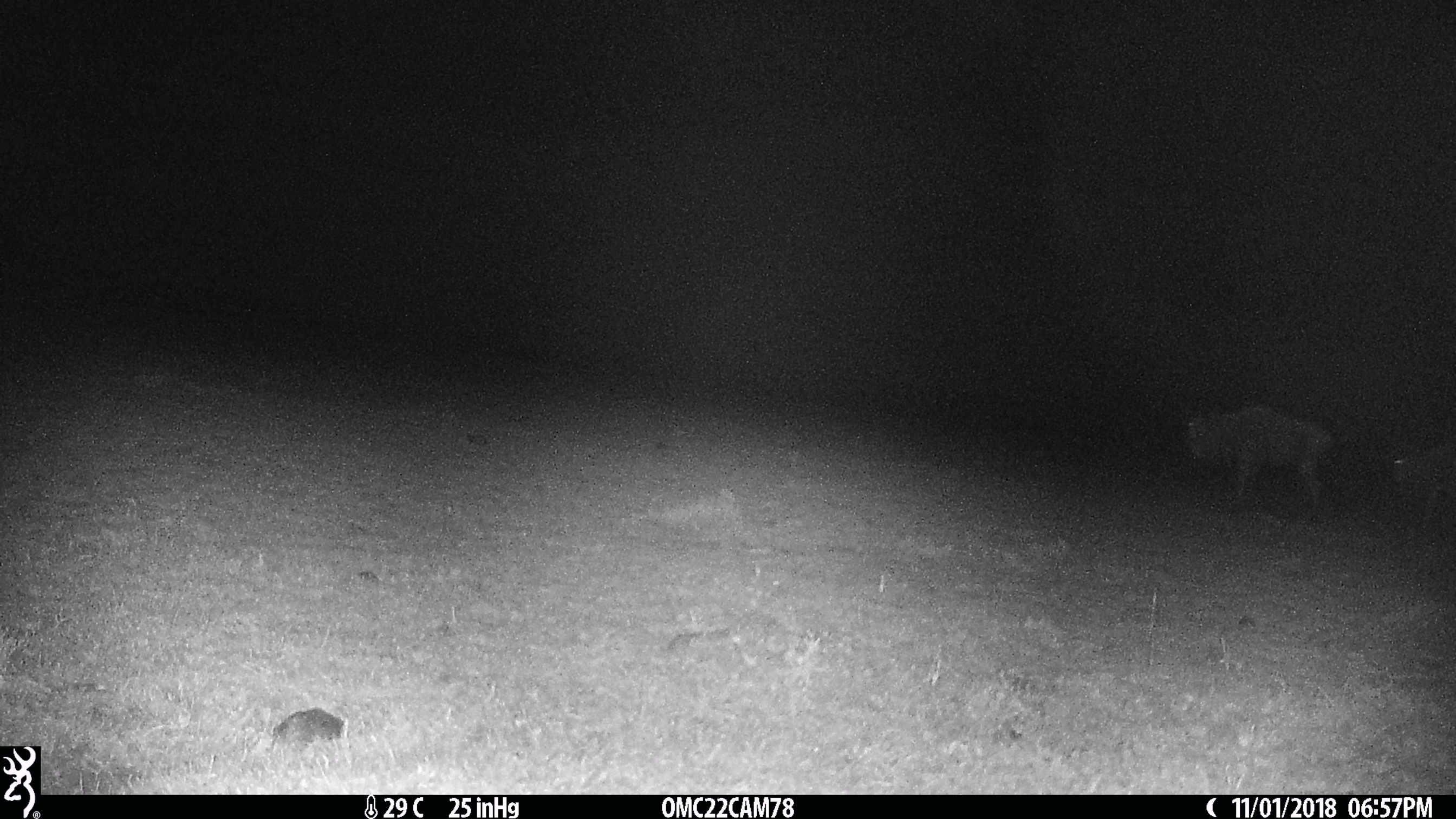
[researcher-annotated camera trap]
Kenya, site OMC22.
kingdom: Animalia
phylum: Chordata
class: Mammalia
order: Artiodactyla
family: Bovidae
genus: Connochaetes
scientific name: Connochaetes taurinus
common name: blue wildebeest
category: wildebeest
Wildebeest (blue wildebeest) (Connochaetes taurinus).